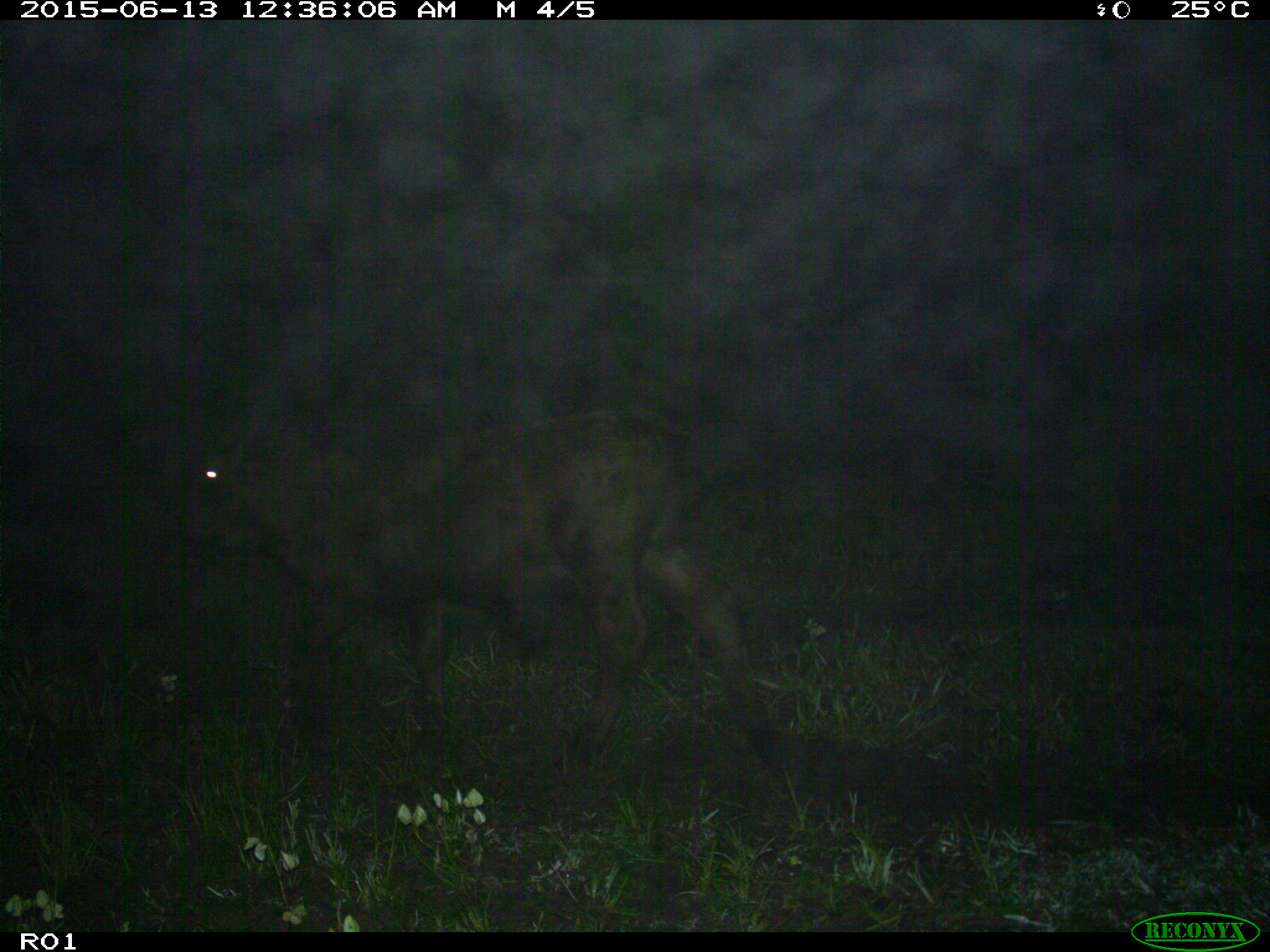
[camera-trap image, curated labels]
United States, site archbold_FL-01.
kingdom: Animalia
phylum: Chordata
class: Mammalia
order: Artiodactyla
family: Bovidae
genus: Bos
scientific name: Bos taurus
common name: domestic cow